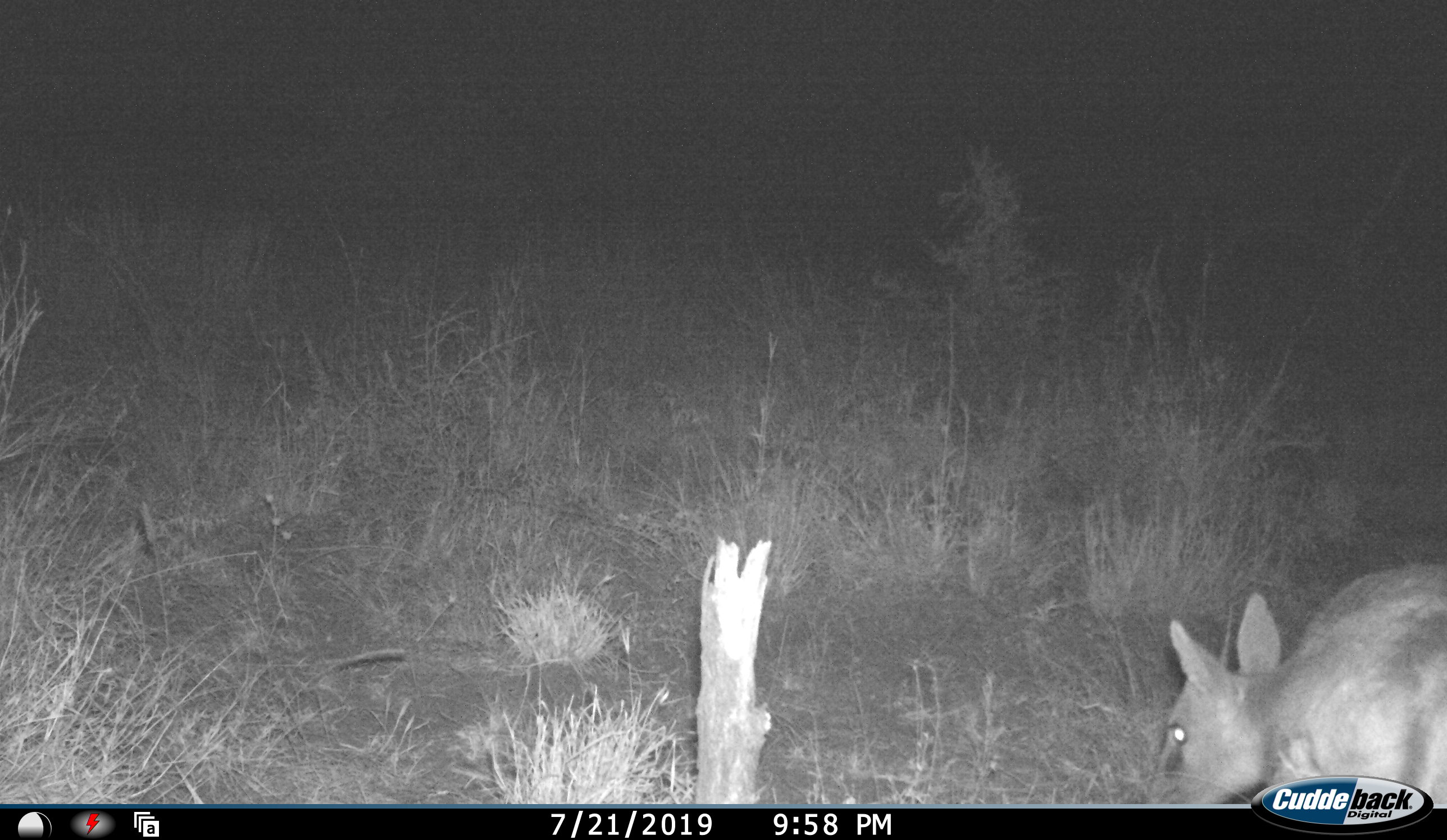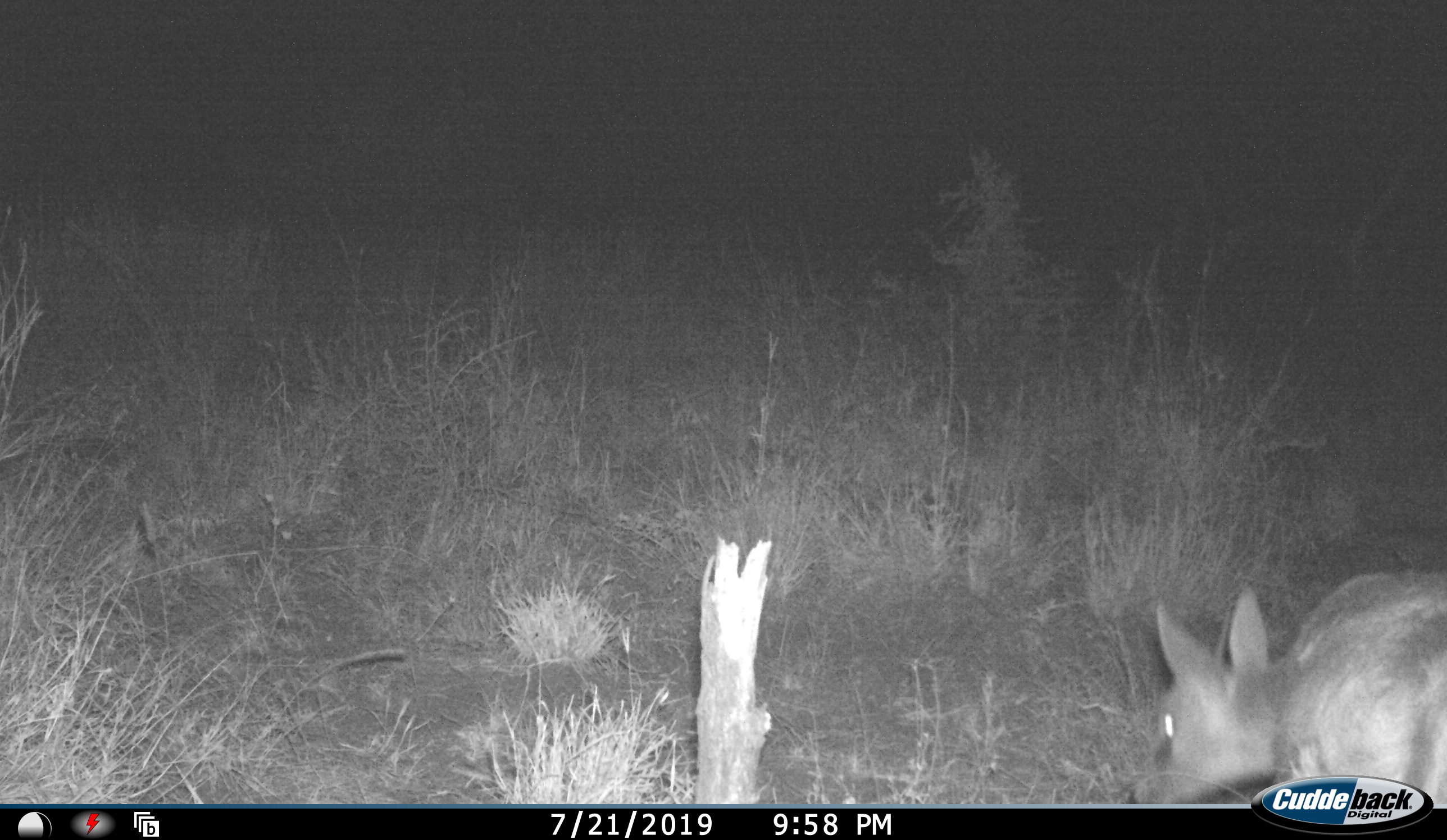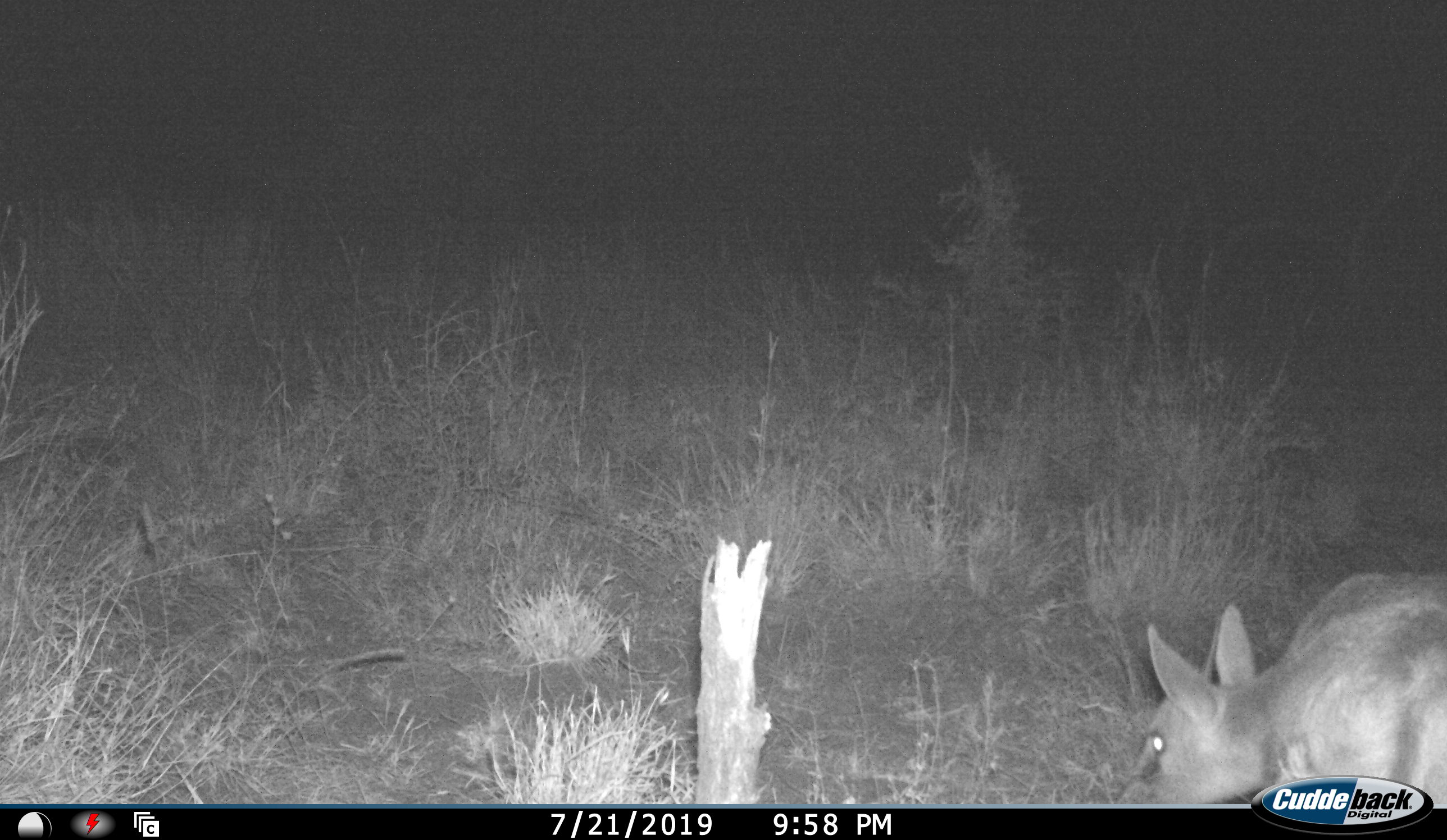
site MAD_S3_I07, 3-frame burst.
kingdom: Animalia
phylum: Chordata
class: Mammalia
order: Artiodactyla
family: Bovidae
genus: Oreotragus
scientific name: Oreotragus oreotragus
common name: klipspringer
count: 1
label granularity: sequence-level